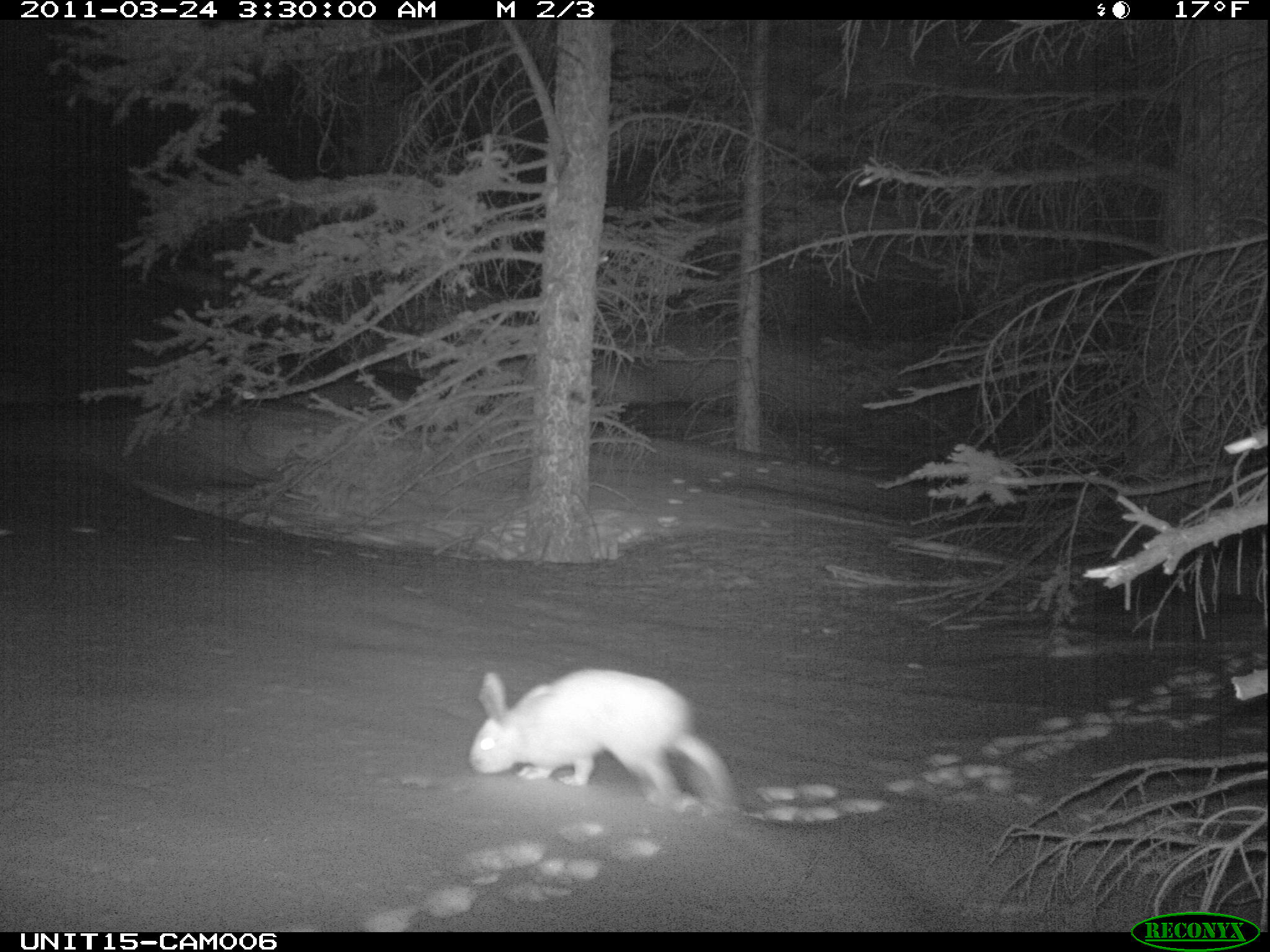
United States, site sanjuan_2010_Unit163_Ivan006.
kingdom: Animalia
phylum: Chordata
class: Mammalia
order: Lagomorpha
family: Leporidae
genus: Lepus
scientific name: Lepus americanus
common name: snowshoe hare